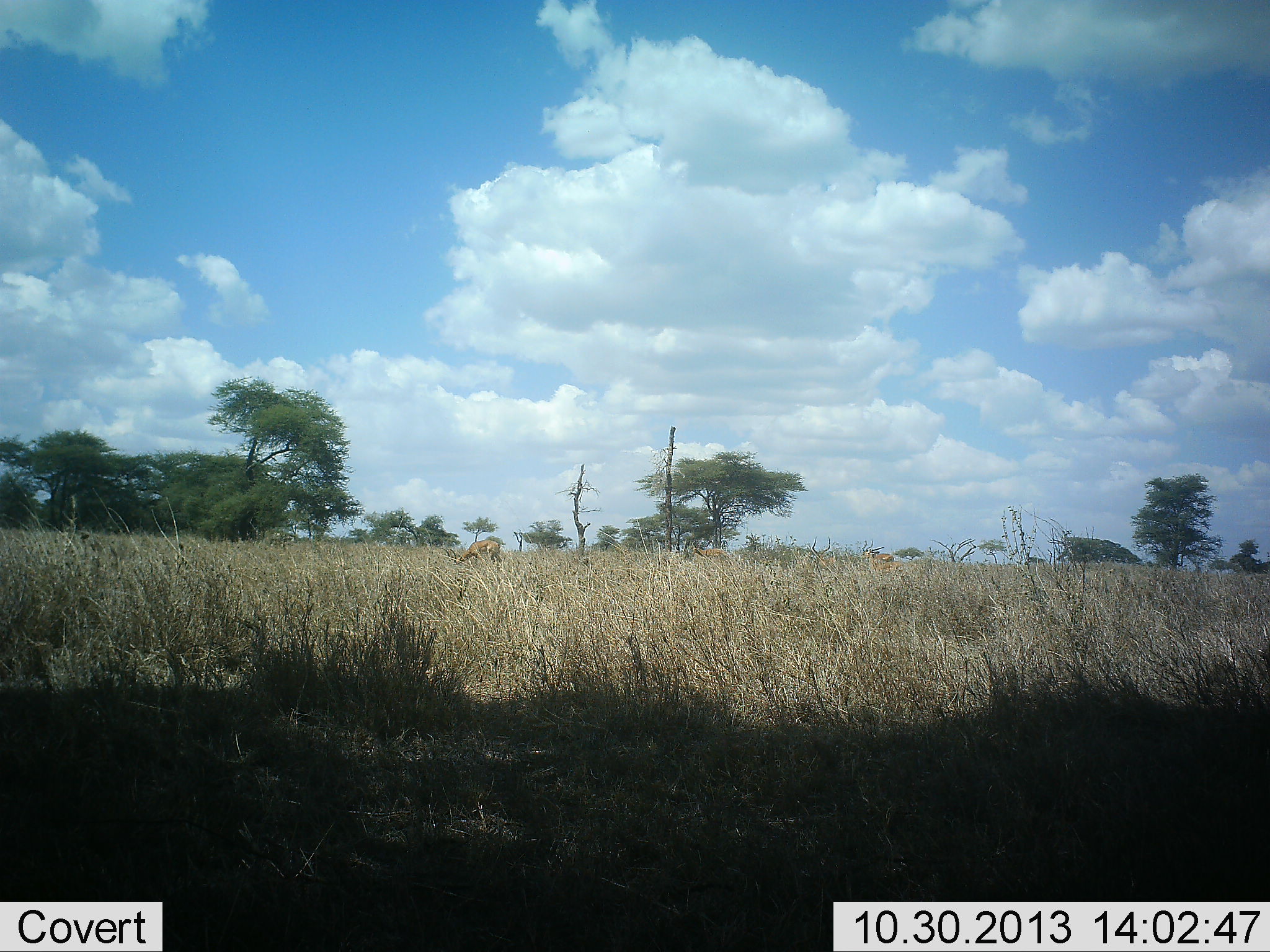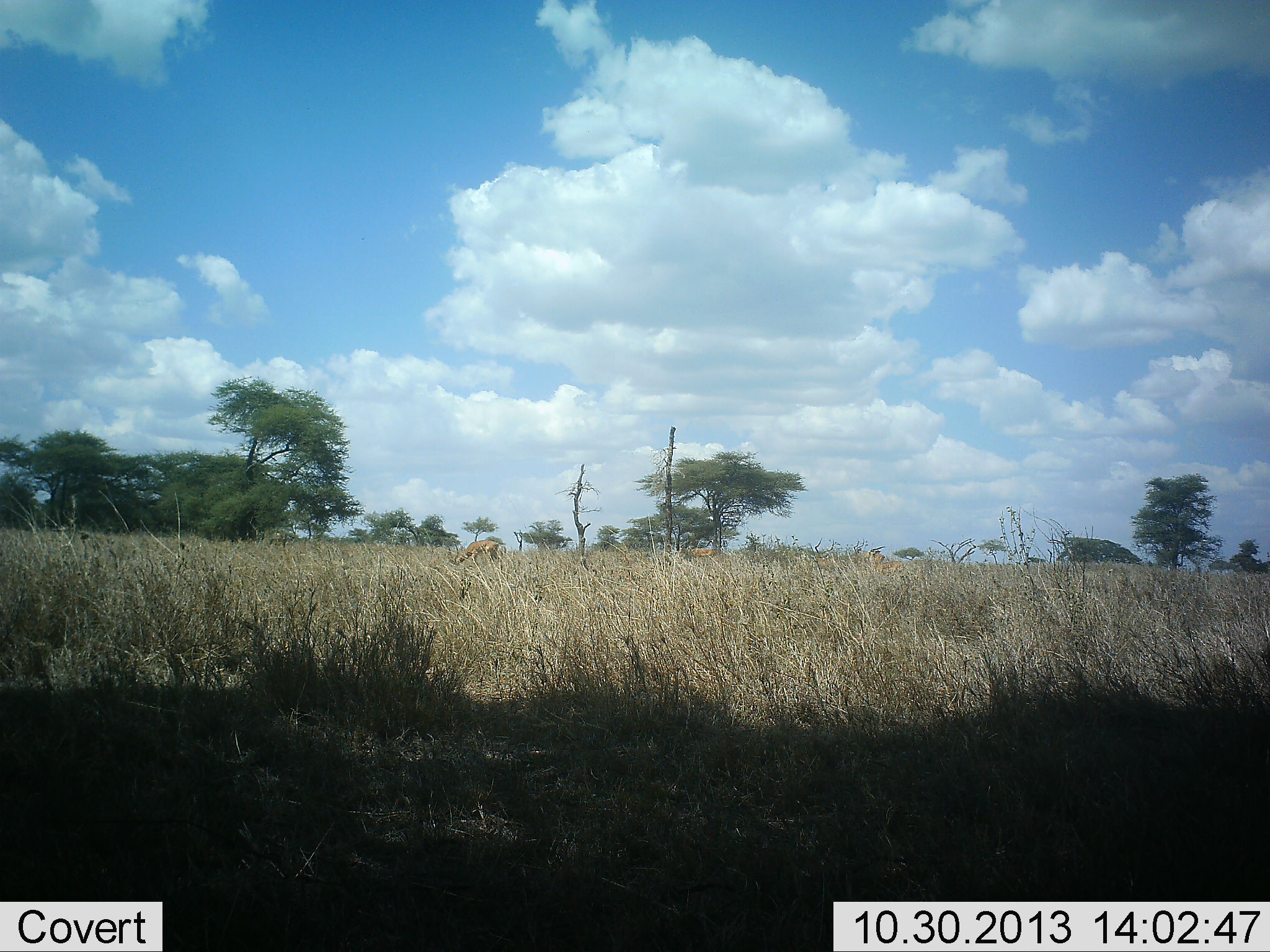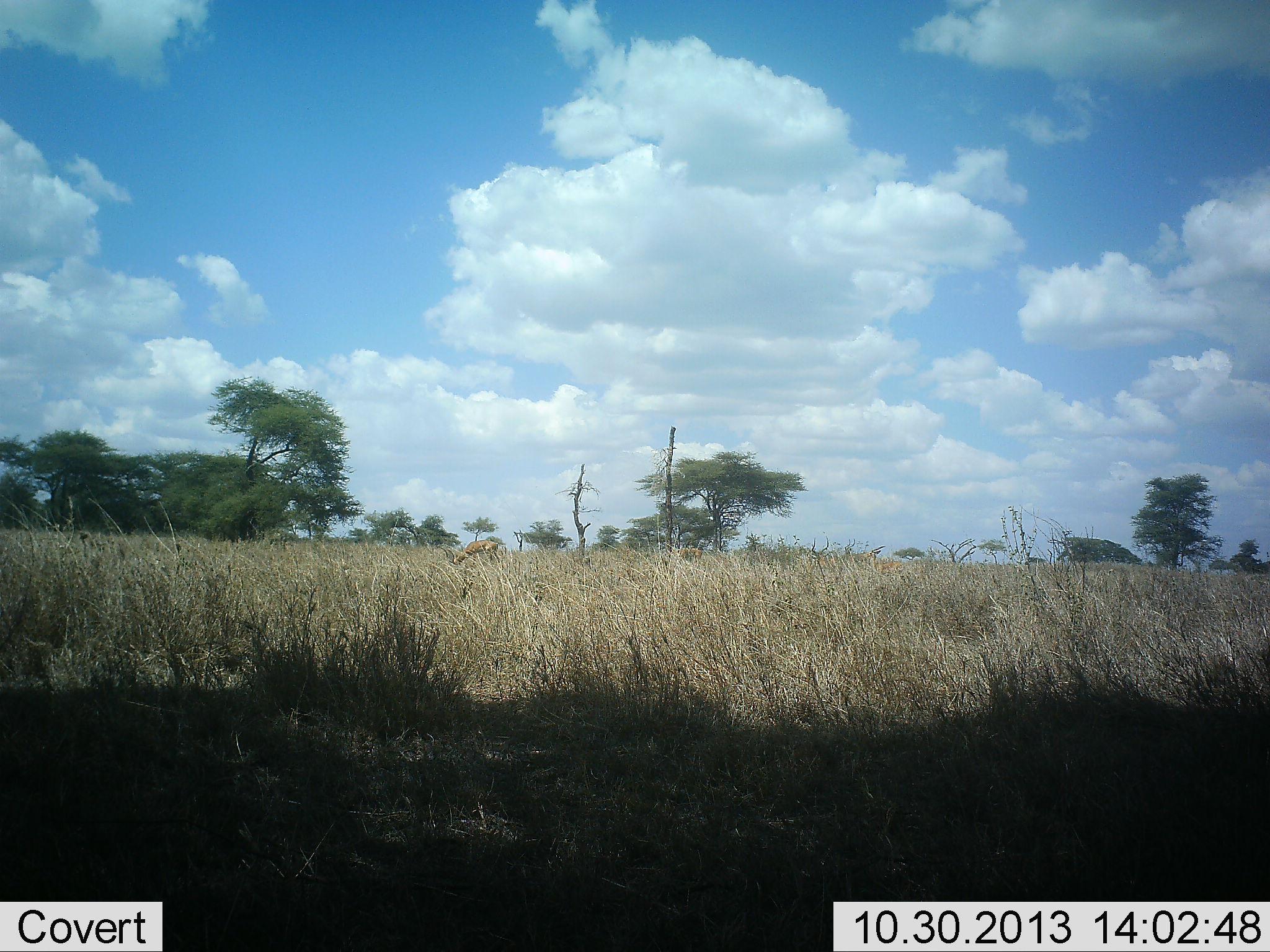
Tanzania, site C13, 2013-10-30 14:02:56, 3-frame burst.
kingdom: Animalia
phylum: Chordata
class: Mammalia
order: Artiodactyla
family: Bovidae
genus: Nanger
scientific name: Nanger granti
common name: grant's gazelle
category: gazellegrants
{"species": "gazellegrants (grant's gazelle) (Nanger granti)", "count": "2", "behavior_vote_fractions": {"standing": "20%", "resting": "0%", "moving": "60%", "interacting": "0%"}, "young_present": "0%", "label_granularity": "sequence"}